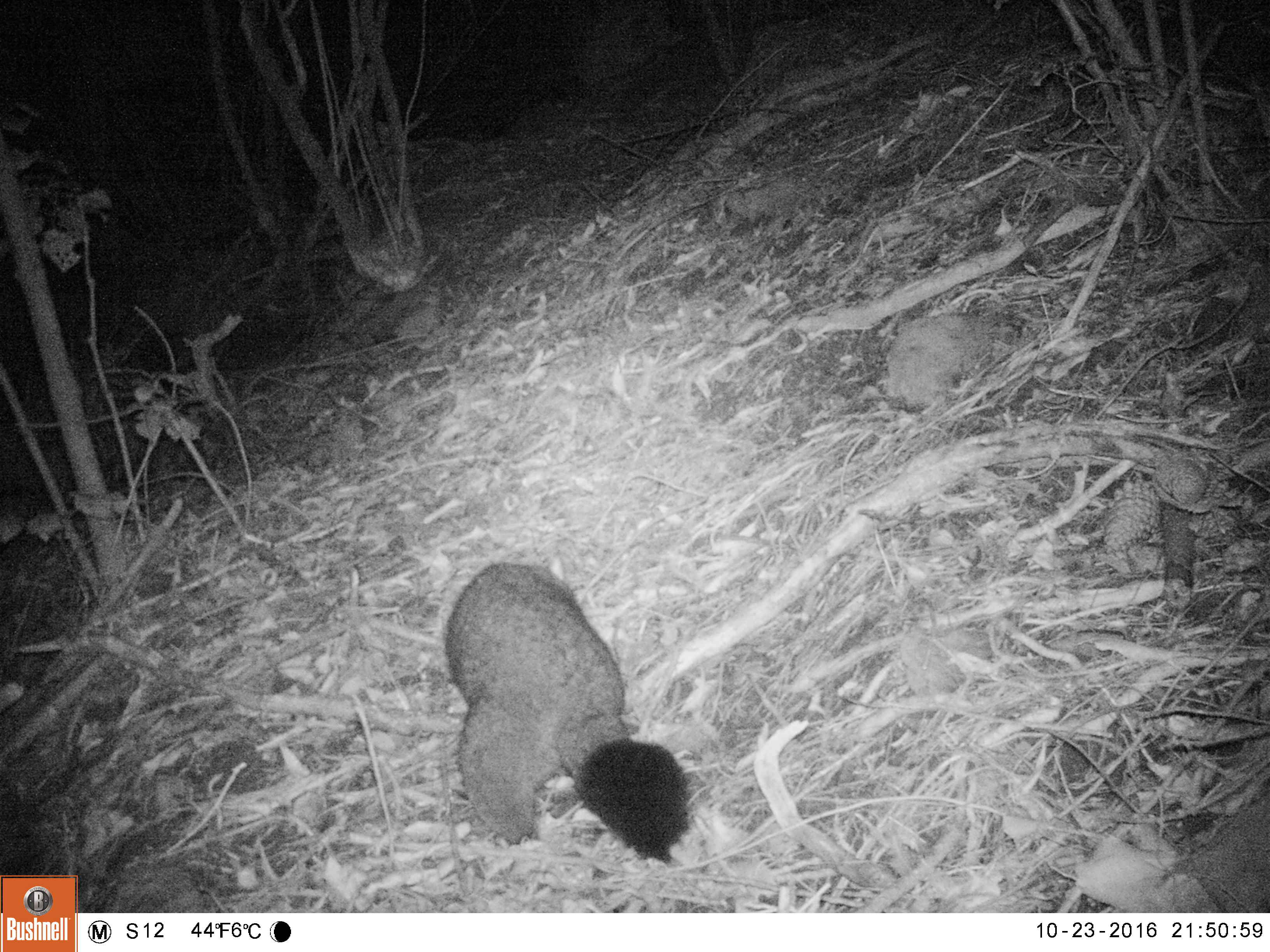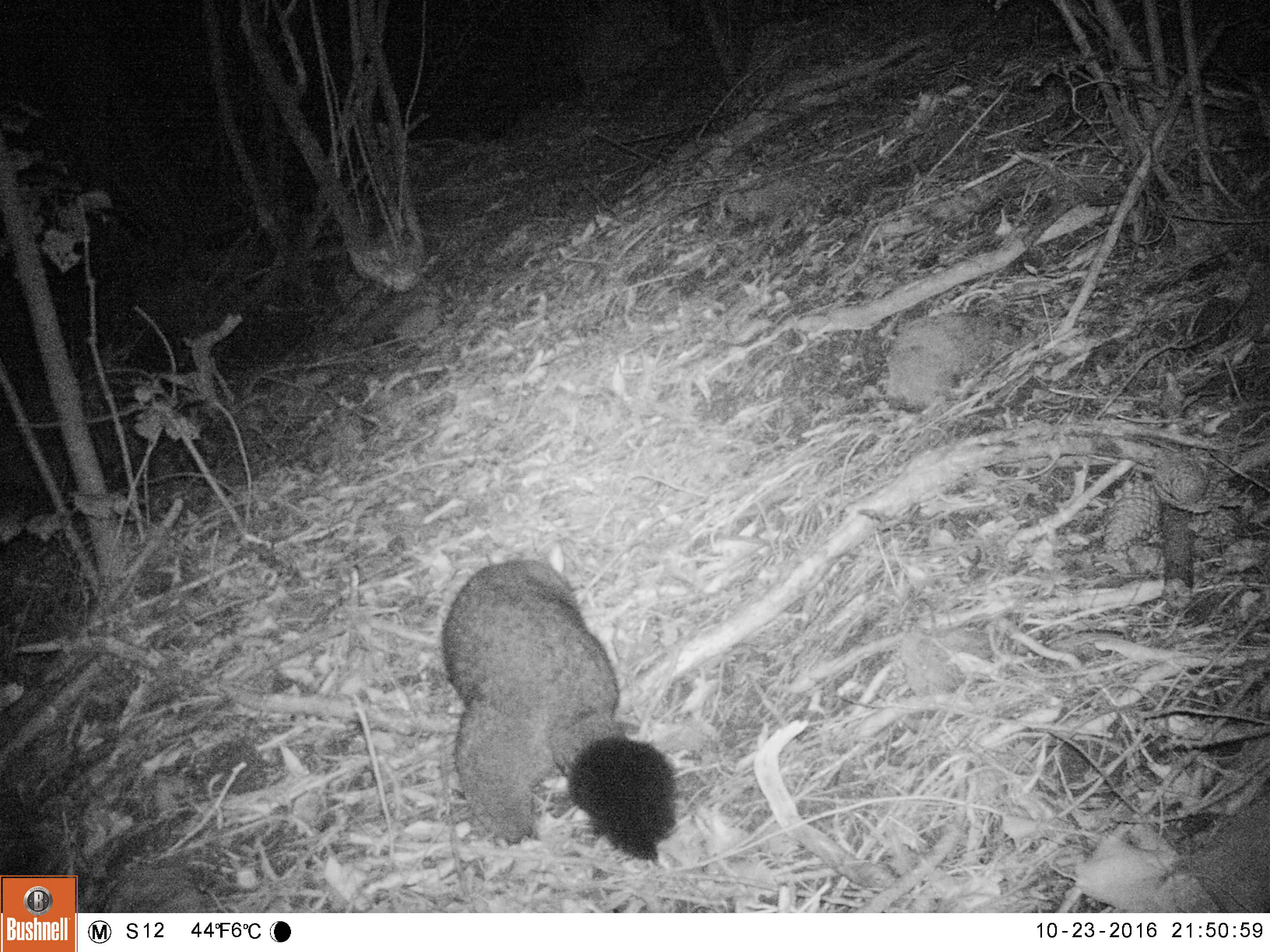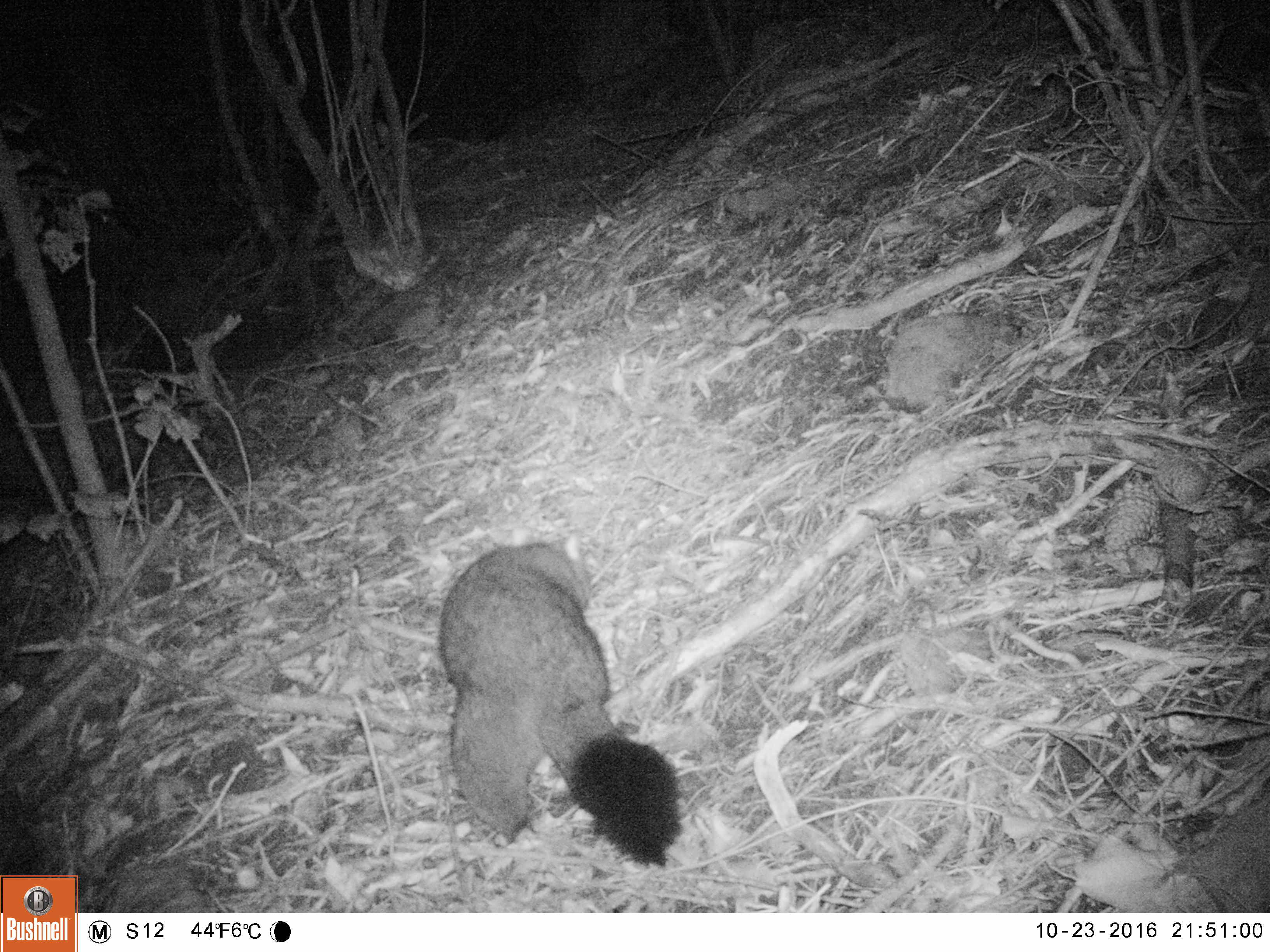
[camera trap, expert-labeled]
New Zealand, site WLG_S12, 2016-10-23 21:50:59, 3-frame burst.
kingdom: Animalia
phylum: Chordata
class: Mammalia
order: Diprotodontia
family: Phalangeridae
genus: Trichosurus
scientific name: Trichosurus vulpecula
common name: common brushtail possum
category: possum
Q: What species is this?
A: Possum (common brushtail possum) (Trichosurus vulpecula).